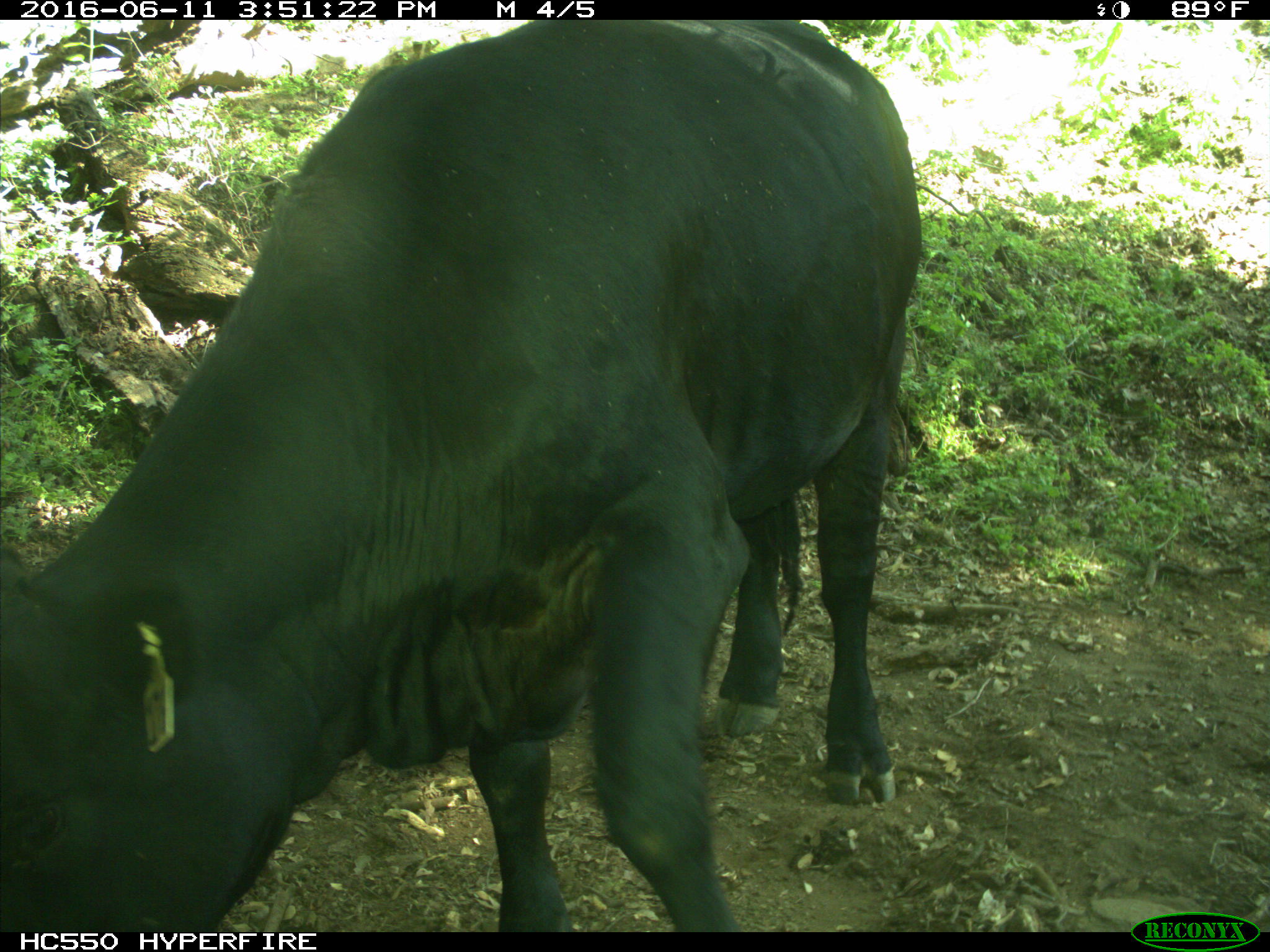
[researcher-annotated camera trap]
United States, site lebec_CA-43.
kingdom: Animalia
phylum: Chordata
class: Mammalia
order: Artiodactyla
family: Bovidae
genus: Bos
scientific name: Bos taurus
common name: domestic cow